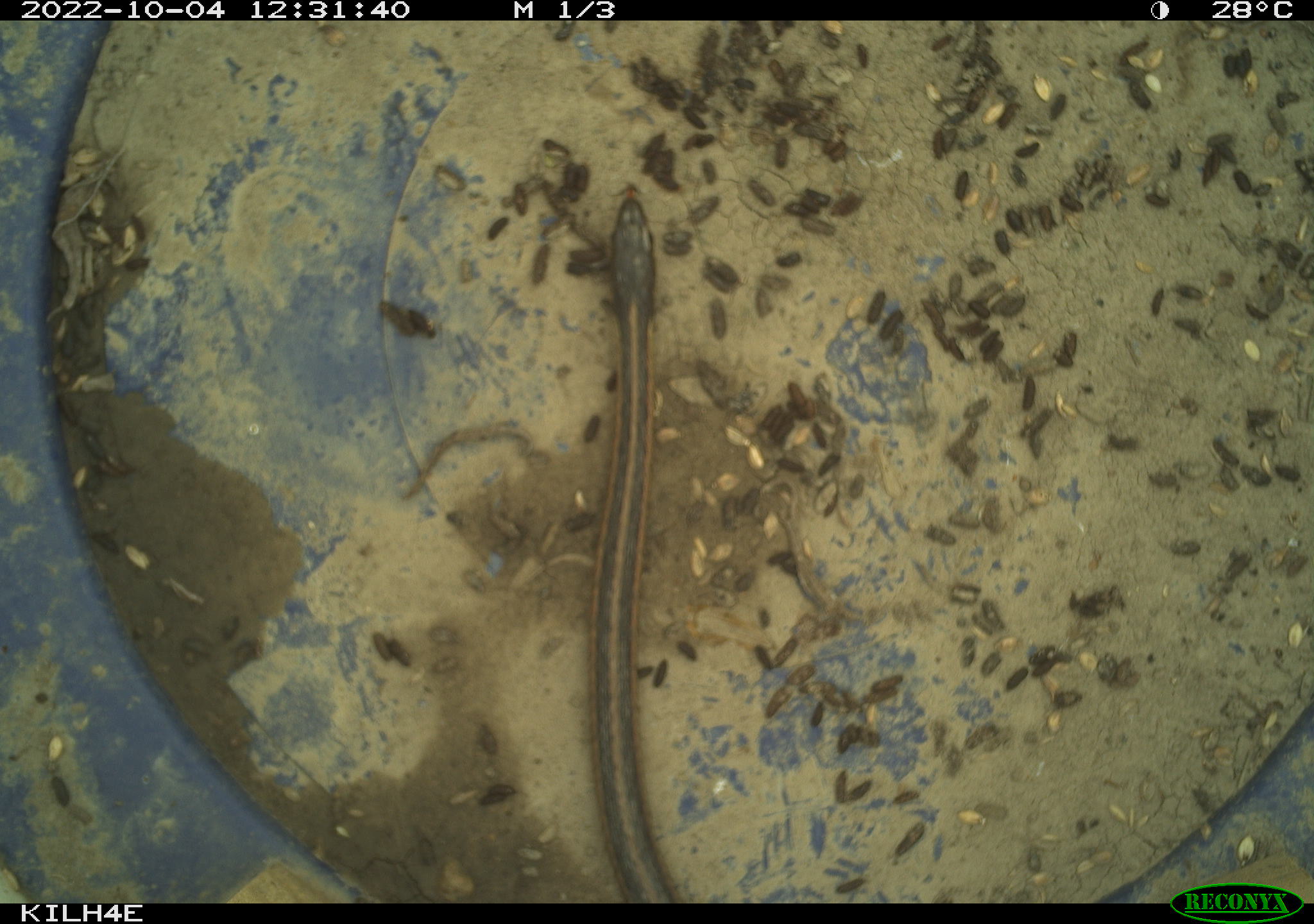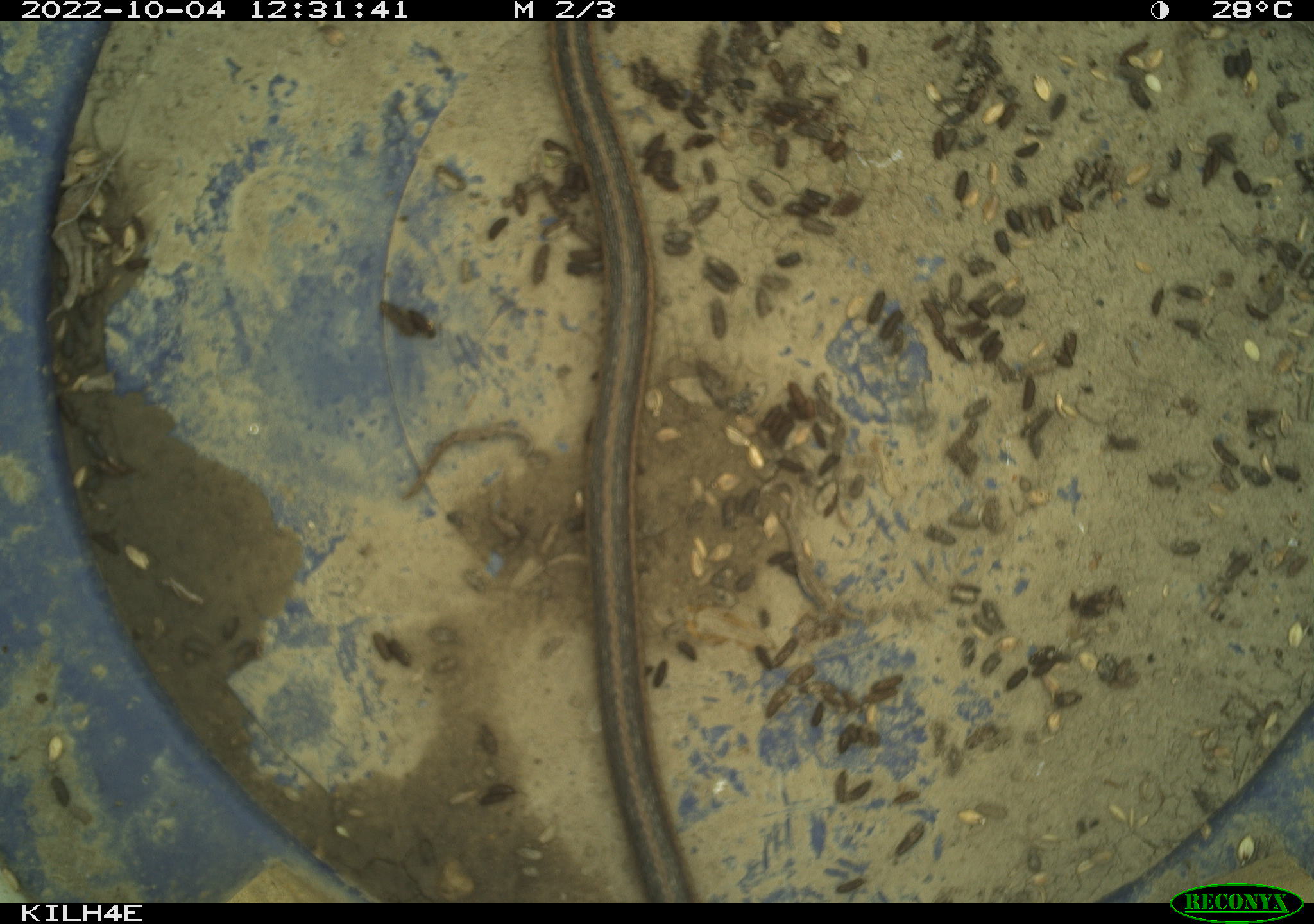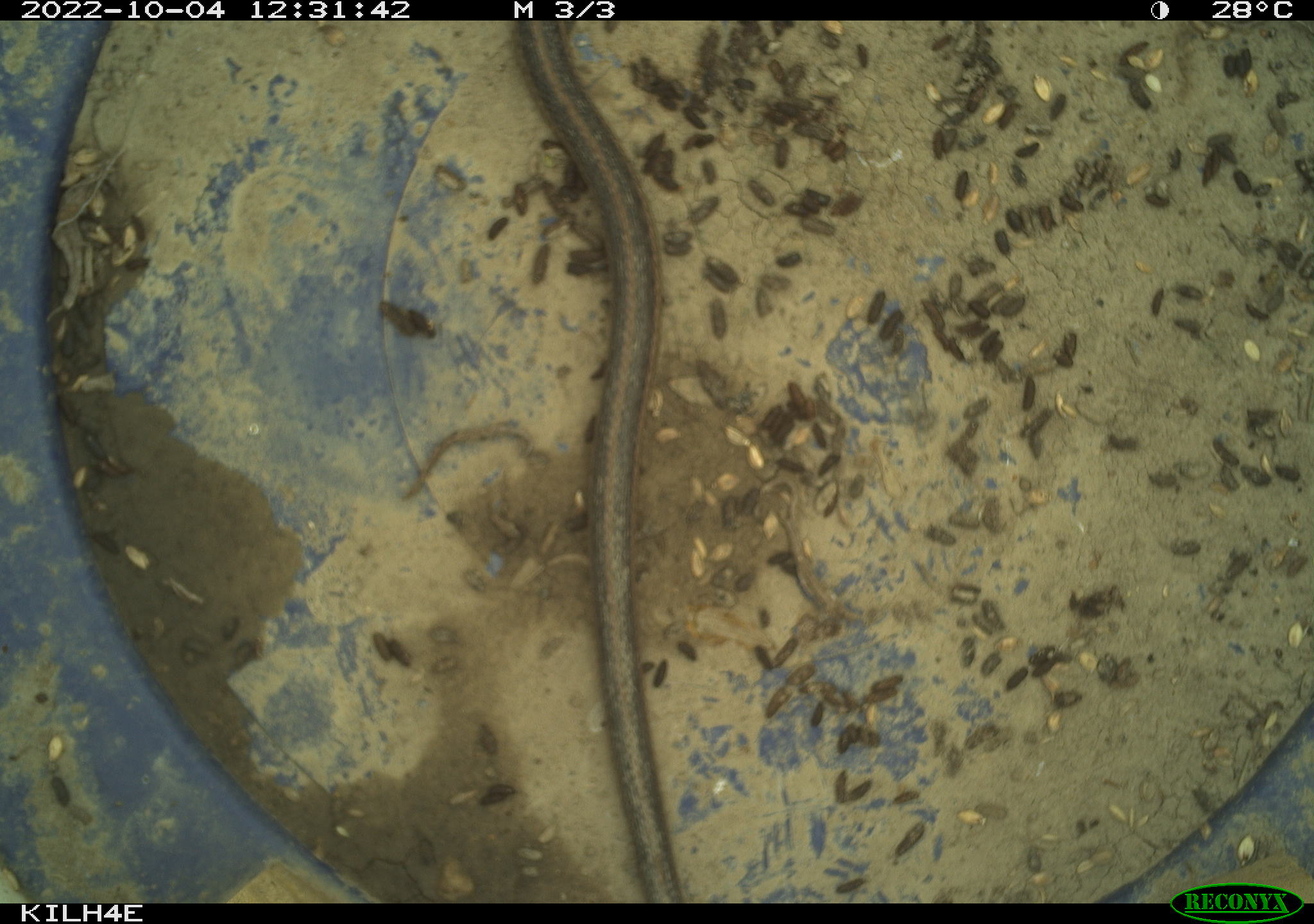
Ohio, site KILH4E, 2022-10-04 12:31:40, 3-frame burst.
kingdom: Animalia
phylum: Chordata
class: Reptilia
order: Squamata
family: Colubridae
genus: Thamnophis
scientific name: Thamnophis sirtalis sirtalis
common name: eastern gartersnake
Eastern gartersnake (Thamnophis sirtalis sirtalis).